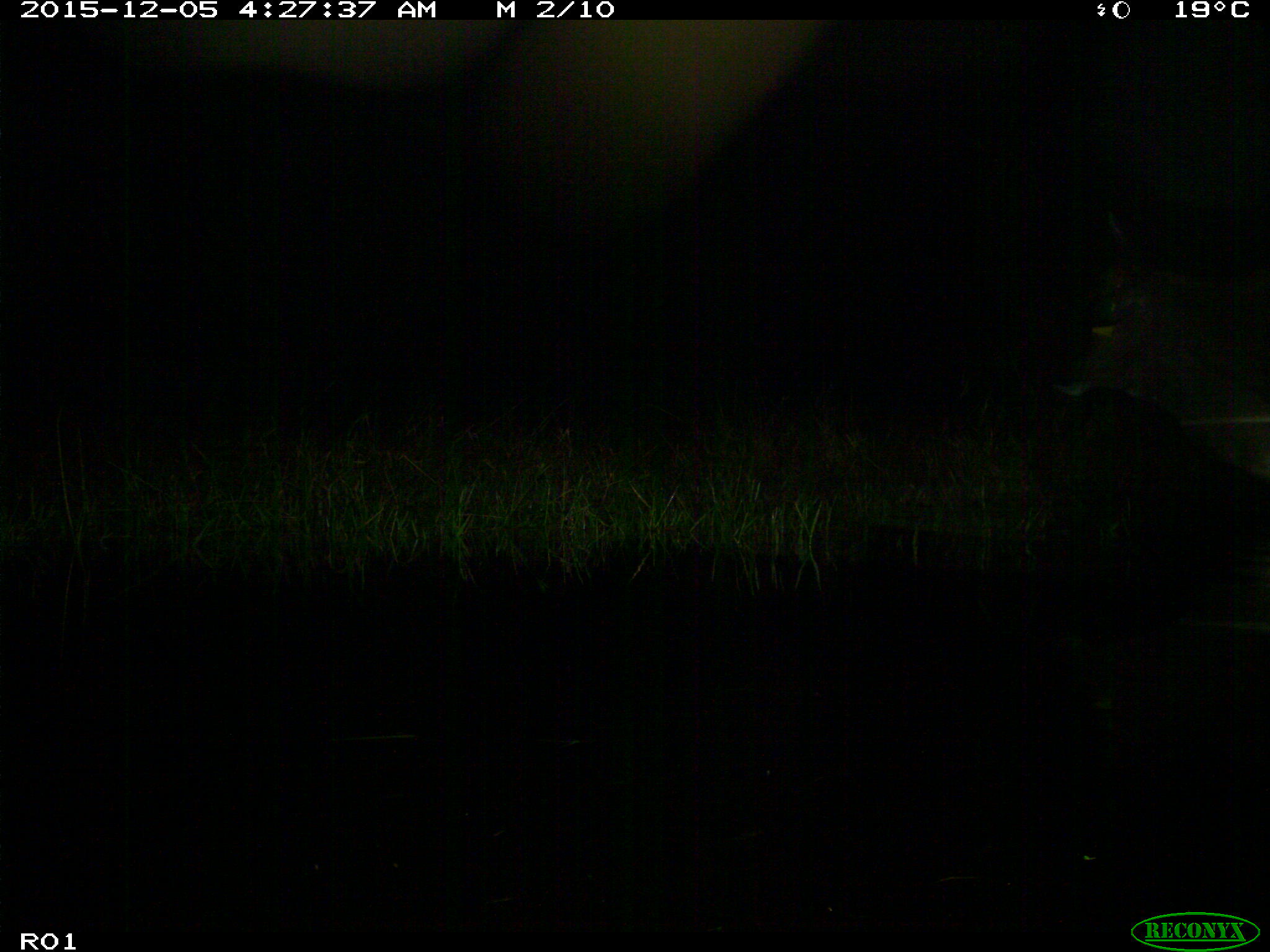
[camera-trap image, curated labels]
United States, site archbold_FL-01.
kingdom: Animalia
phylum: Chordata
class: Mammalia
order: Artiodactyla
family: Bovidae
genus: Bos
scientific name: Bos taurus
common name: domestic cow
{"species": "Bos taurus (domestic cow)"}